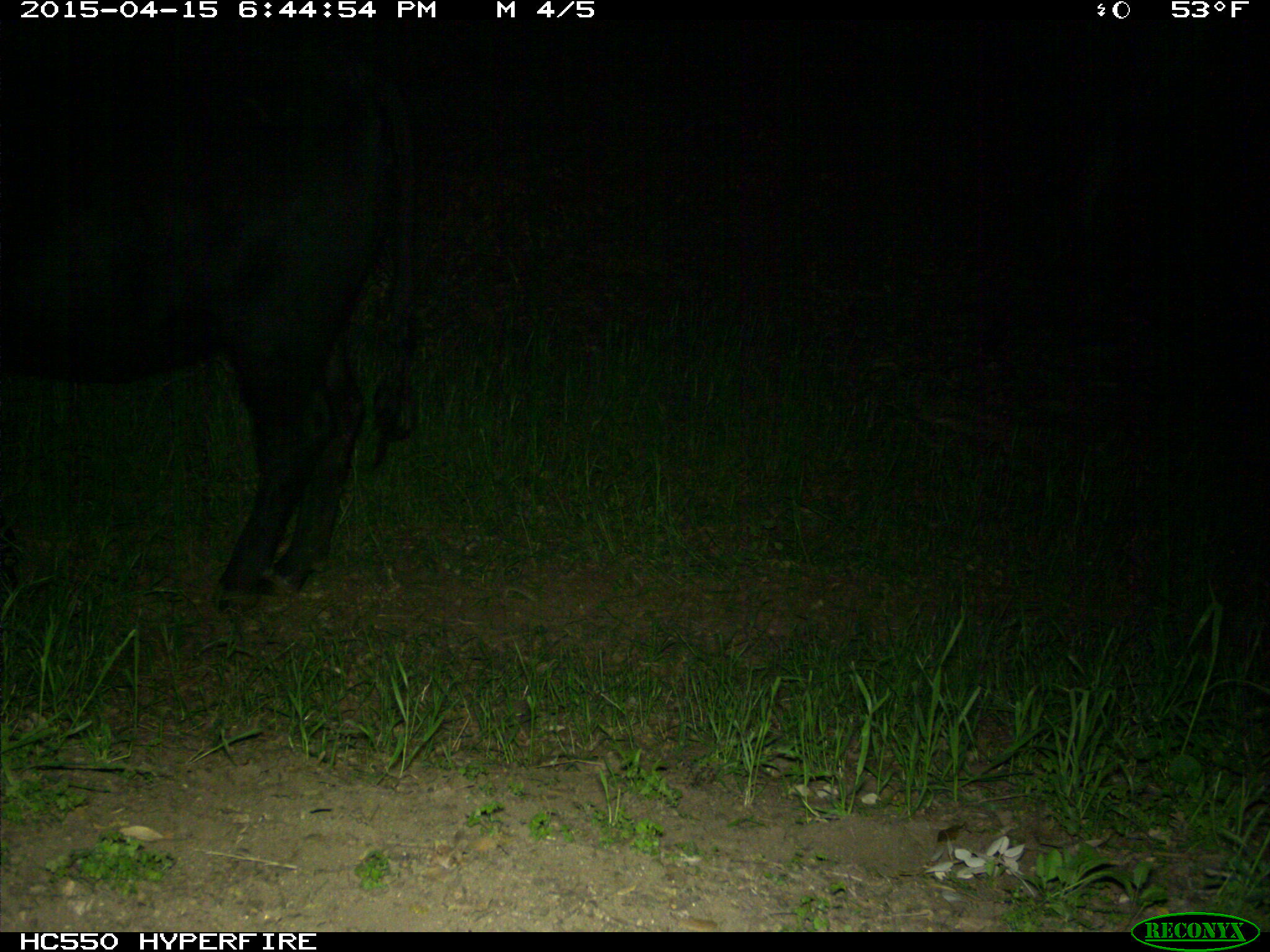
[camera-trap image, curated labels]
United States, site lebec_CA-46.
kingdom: Animalia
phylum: Chordata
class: Mammalia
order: Artiodactyla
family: Bovidae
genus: Bos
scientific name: Bos taurus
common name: domestic cow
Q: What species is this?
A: Bos taurus (domestic cow).